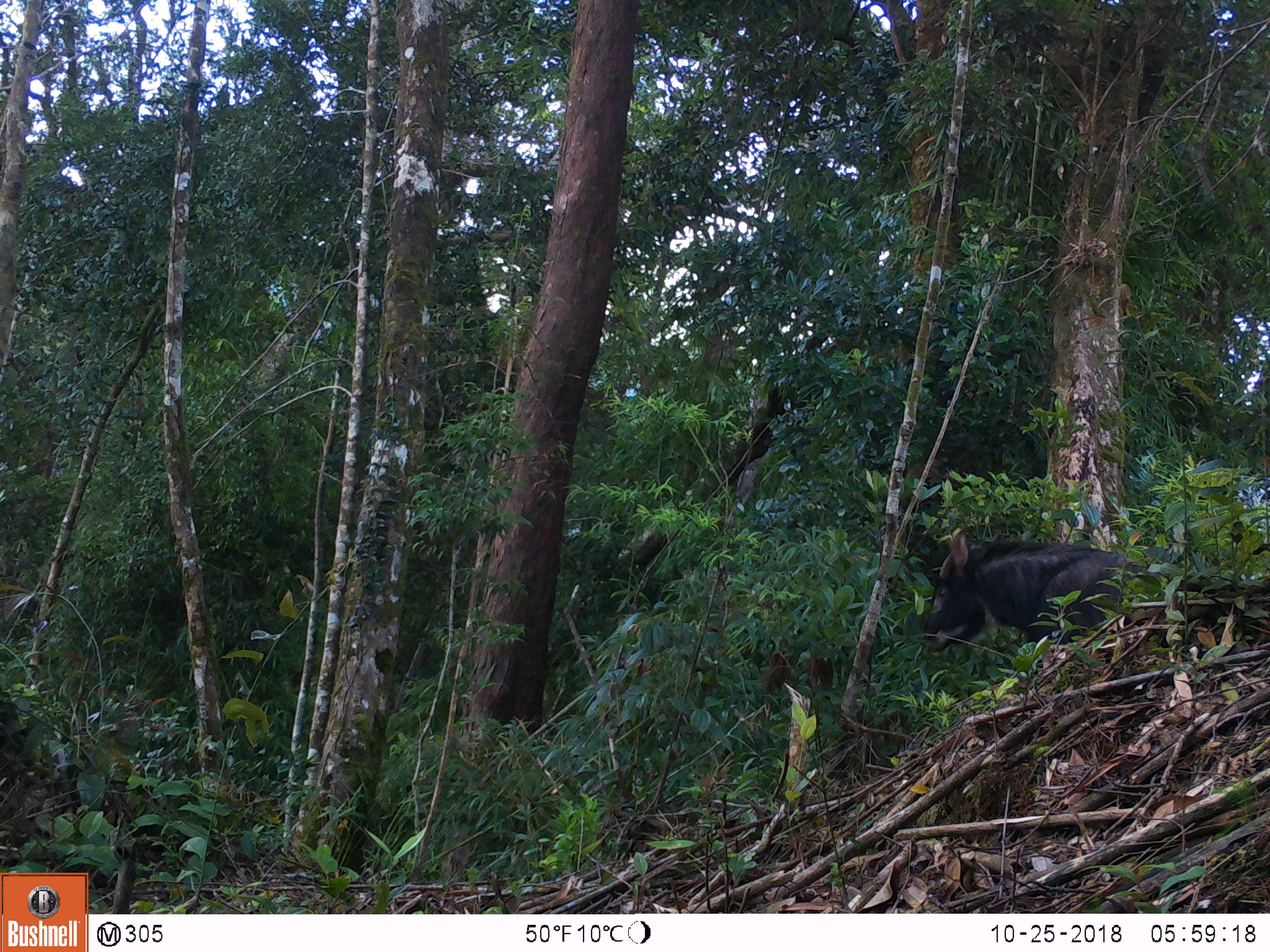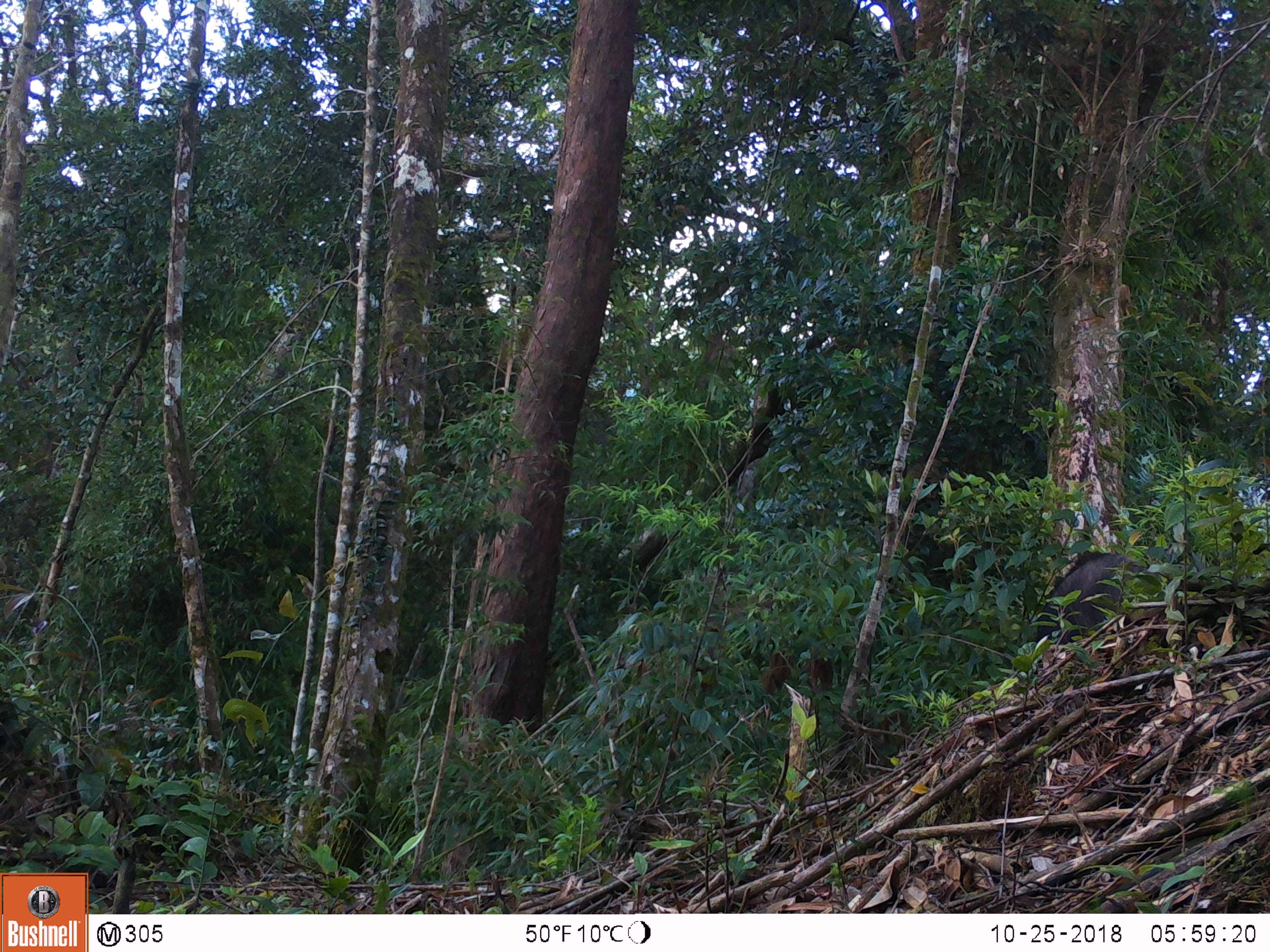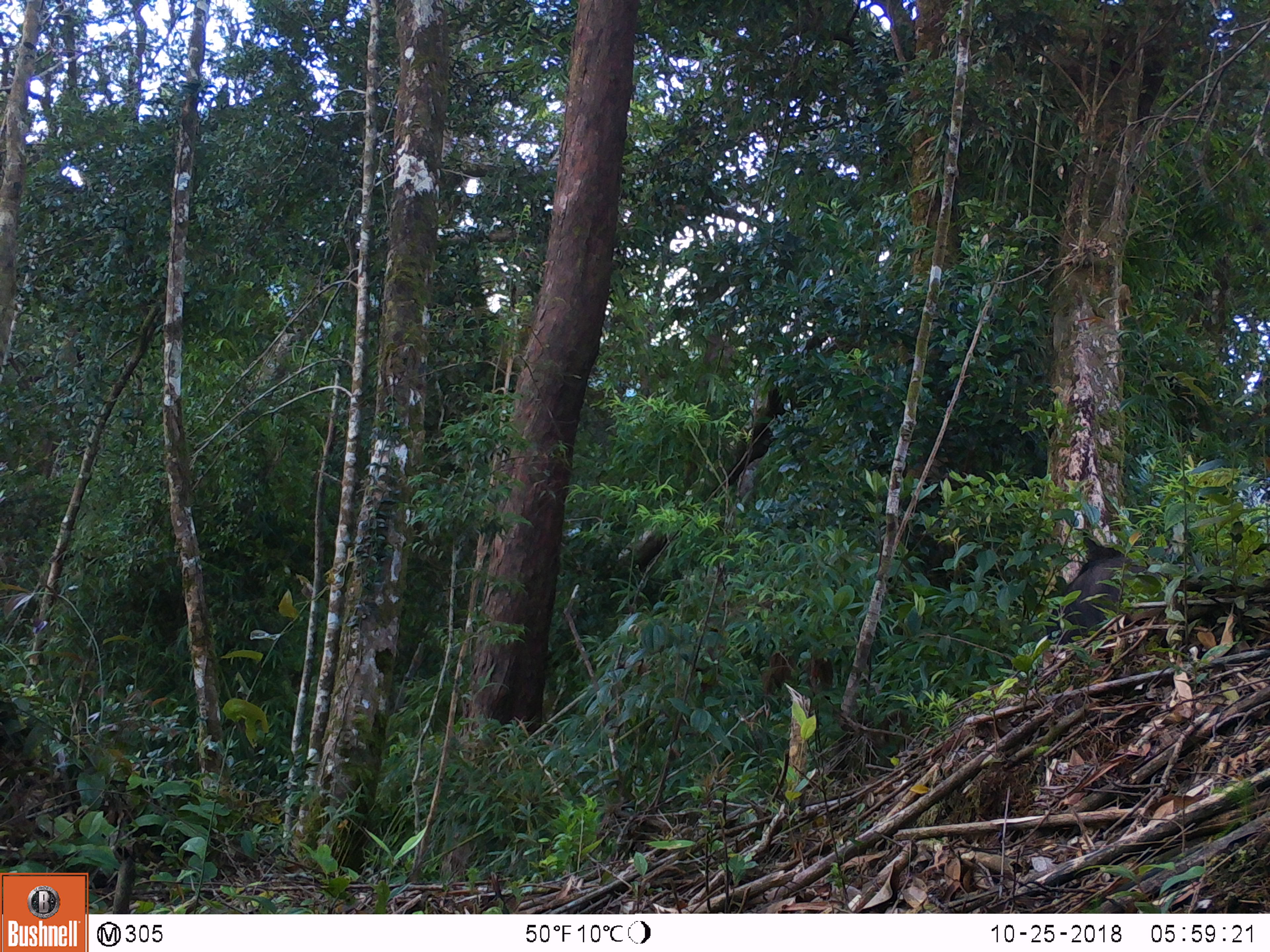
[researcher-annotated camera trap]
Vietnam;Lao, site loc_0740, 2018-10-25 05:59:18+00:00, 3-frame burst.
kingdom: Animalia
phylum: Chordata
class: Mammalia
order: Artiodactyla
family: Bovidae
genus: Capricornis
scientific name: Capricornis sumatraensis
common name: chinese serow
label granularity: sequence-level